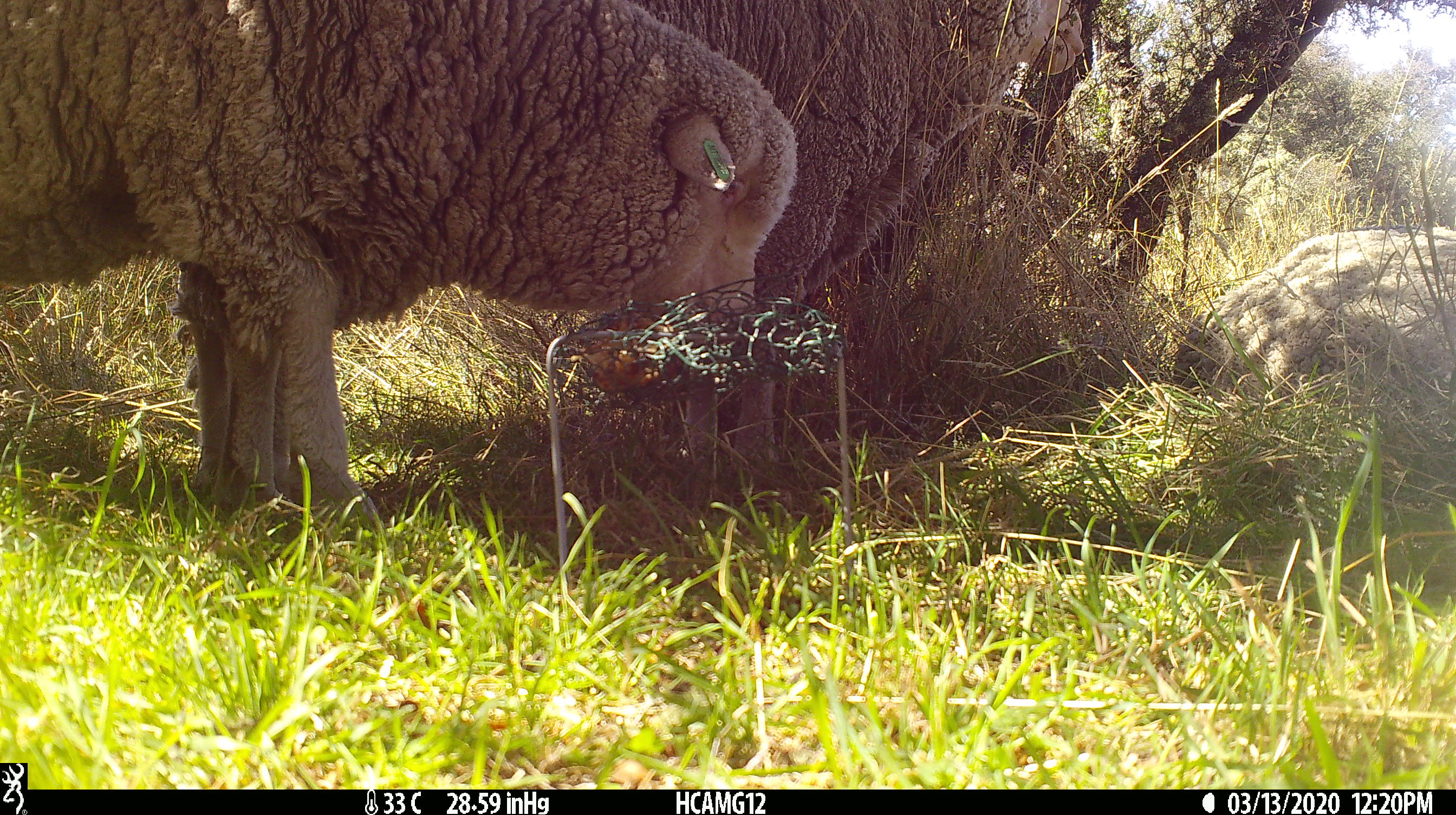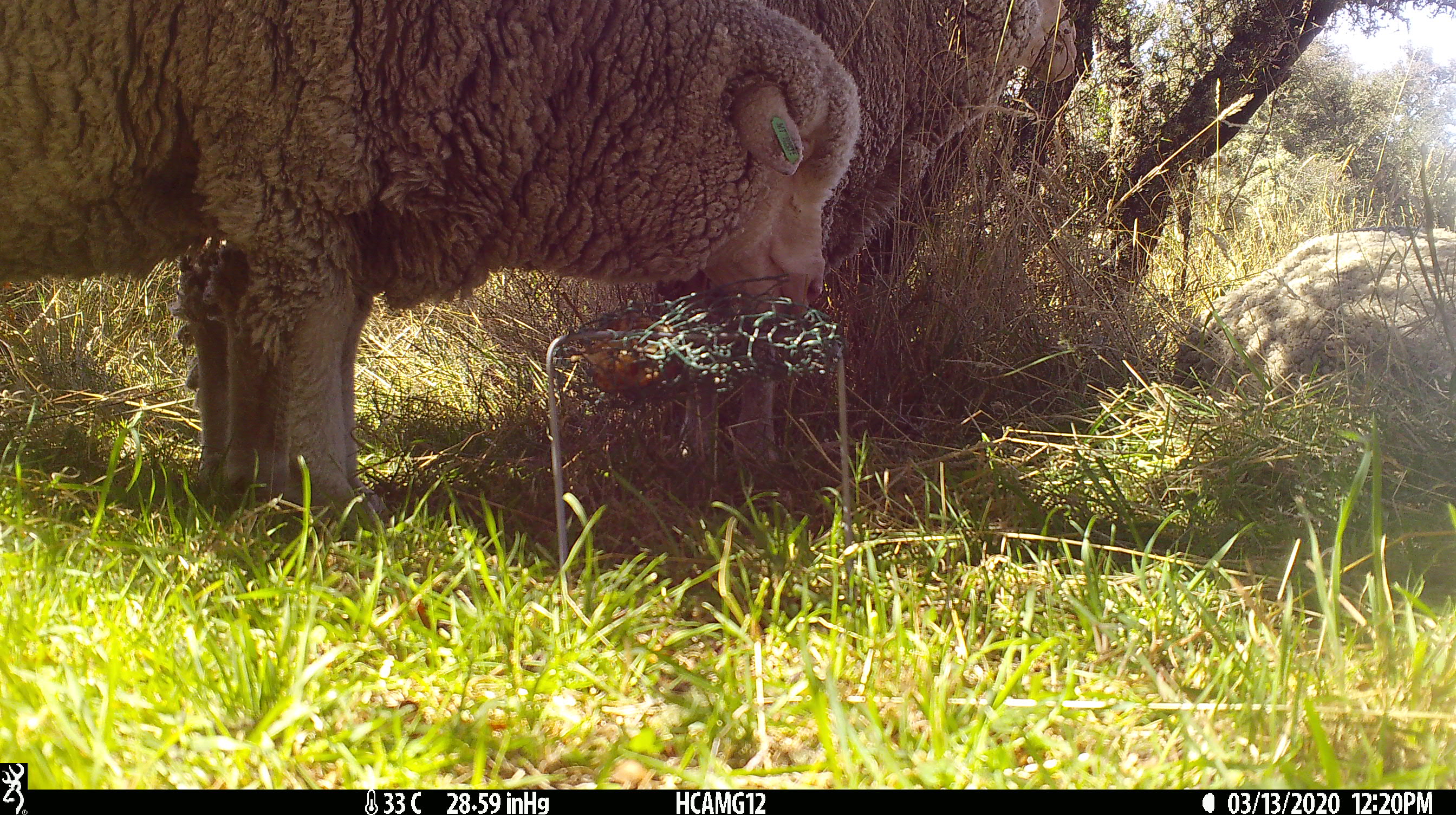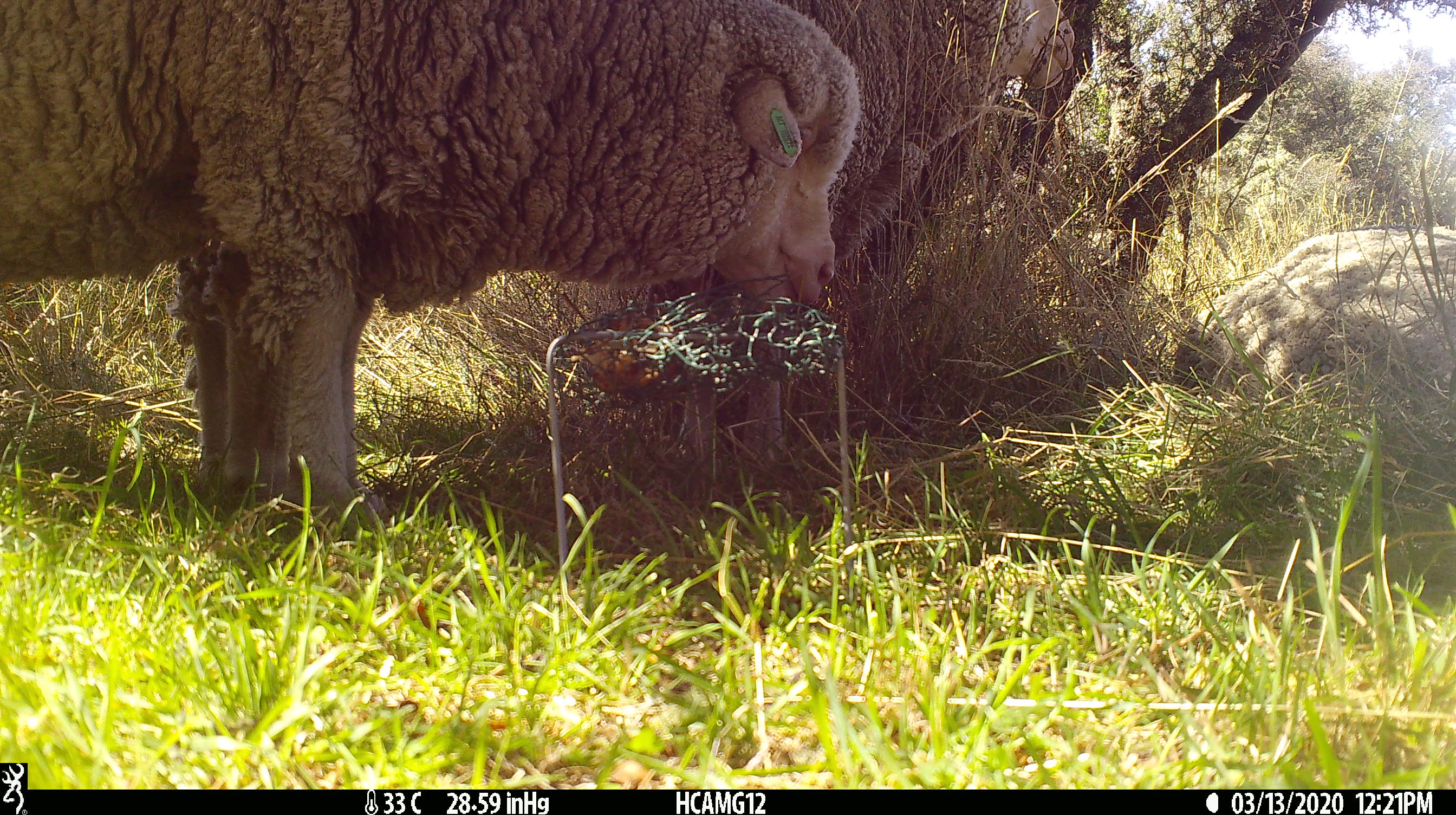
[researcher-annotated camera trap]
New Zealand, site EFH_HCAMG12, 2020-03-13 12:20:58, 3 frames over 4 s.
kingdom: Animalia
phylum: Chordata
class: Mammalia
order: Artiodactyla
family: Bovidae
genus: Ovis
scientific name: Ovis aries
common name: domestic sheep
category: sheep